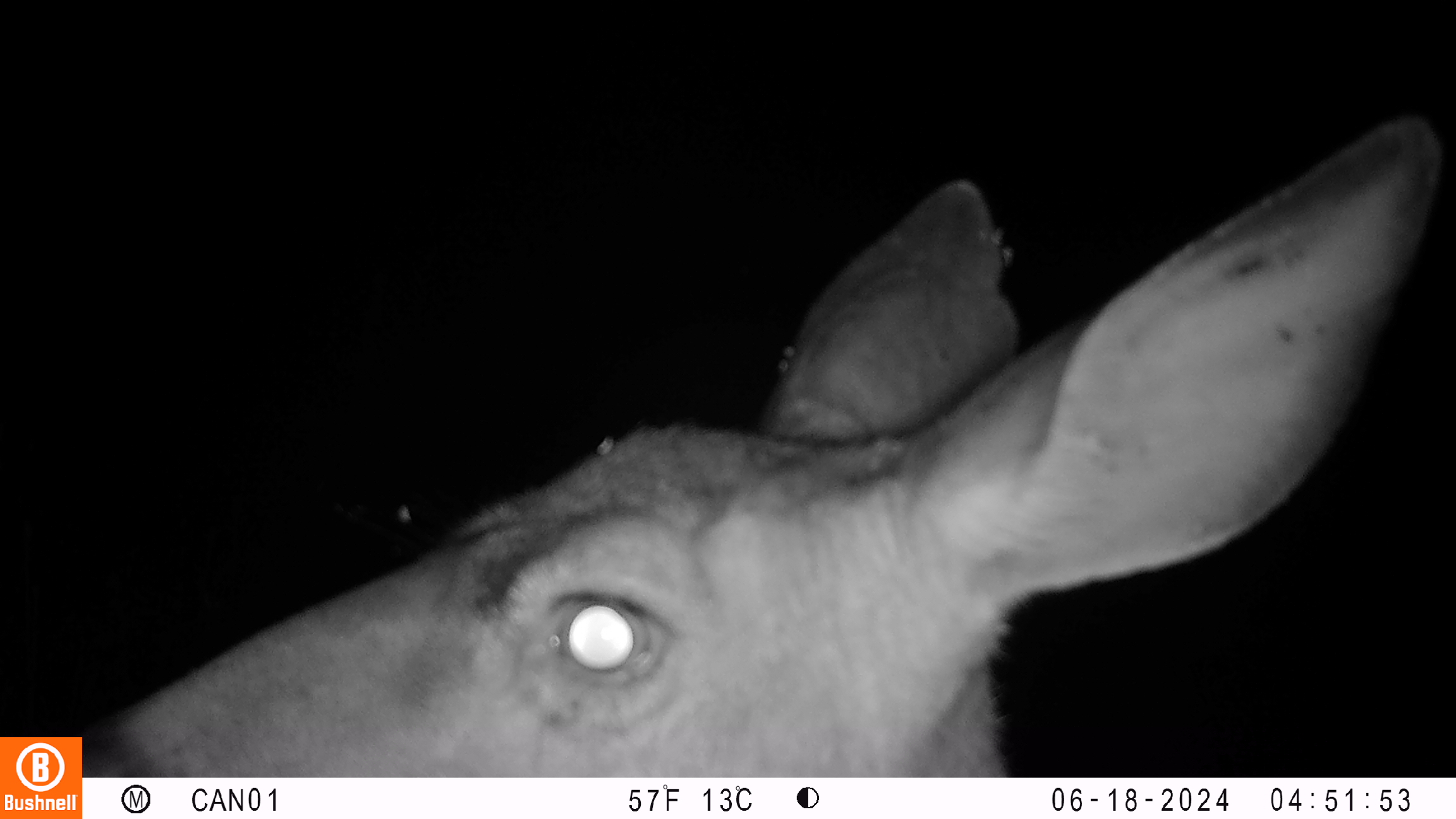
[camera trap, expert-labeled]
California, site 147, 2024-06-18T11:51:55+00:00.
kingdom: Animalia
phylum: Chordata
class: Mammalia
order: Artiodactyla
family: Cervidae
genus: Odocoileus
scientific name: Odocoileus hemionus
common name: mule deer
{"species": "mule deer (Odocoileus hemionus)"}